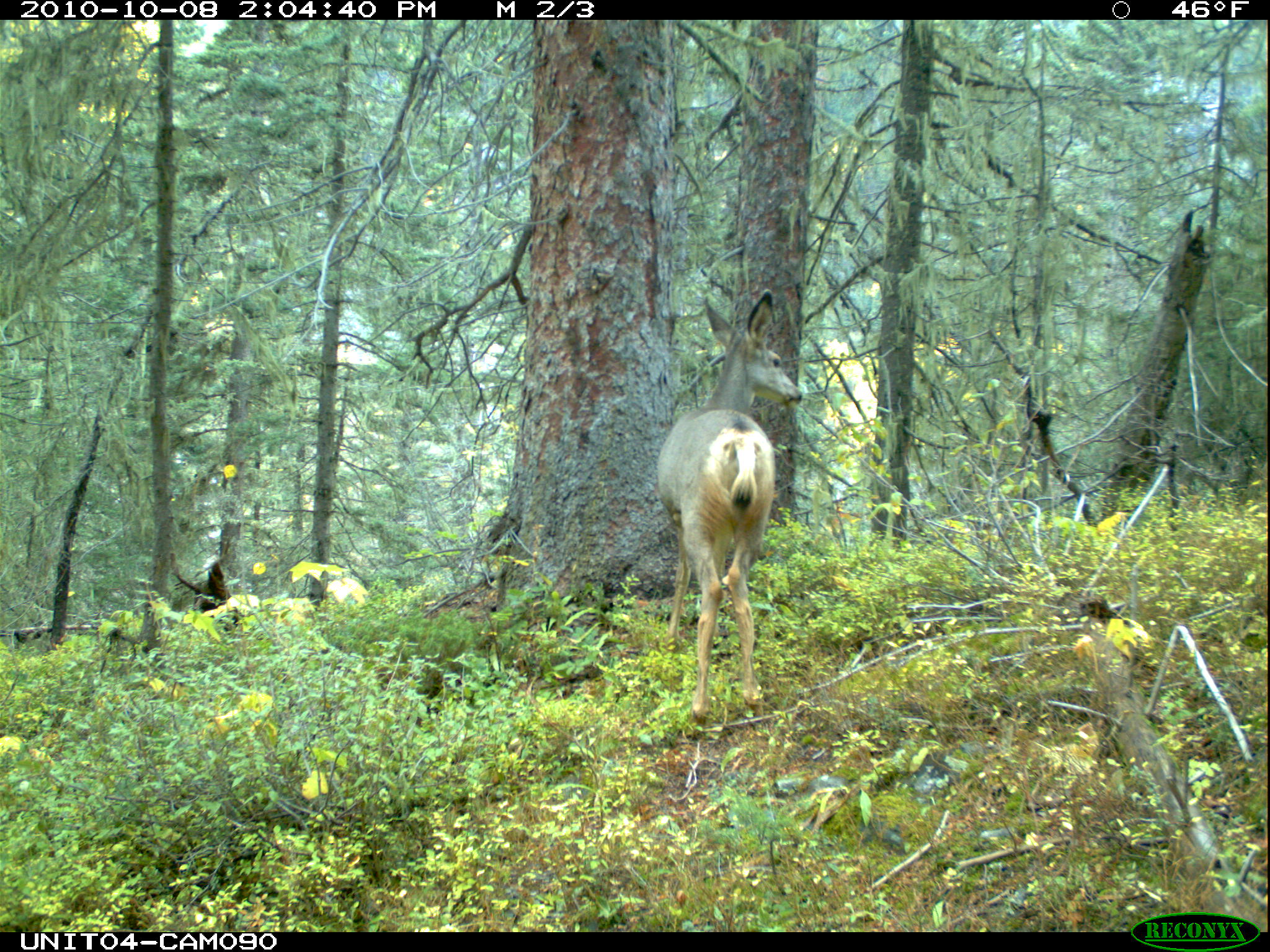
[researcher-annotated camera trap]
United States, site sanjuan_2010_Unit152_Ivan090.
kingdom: Animalia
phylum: Chordata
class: Mammalia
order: Artiodactyla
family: Cervidae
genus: Odocoileus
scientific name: Odocoileus hemionus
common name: mule deer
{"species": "Odocoileus hemionus (mule deer)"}